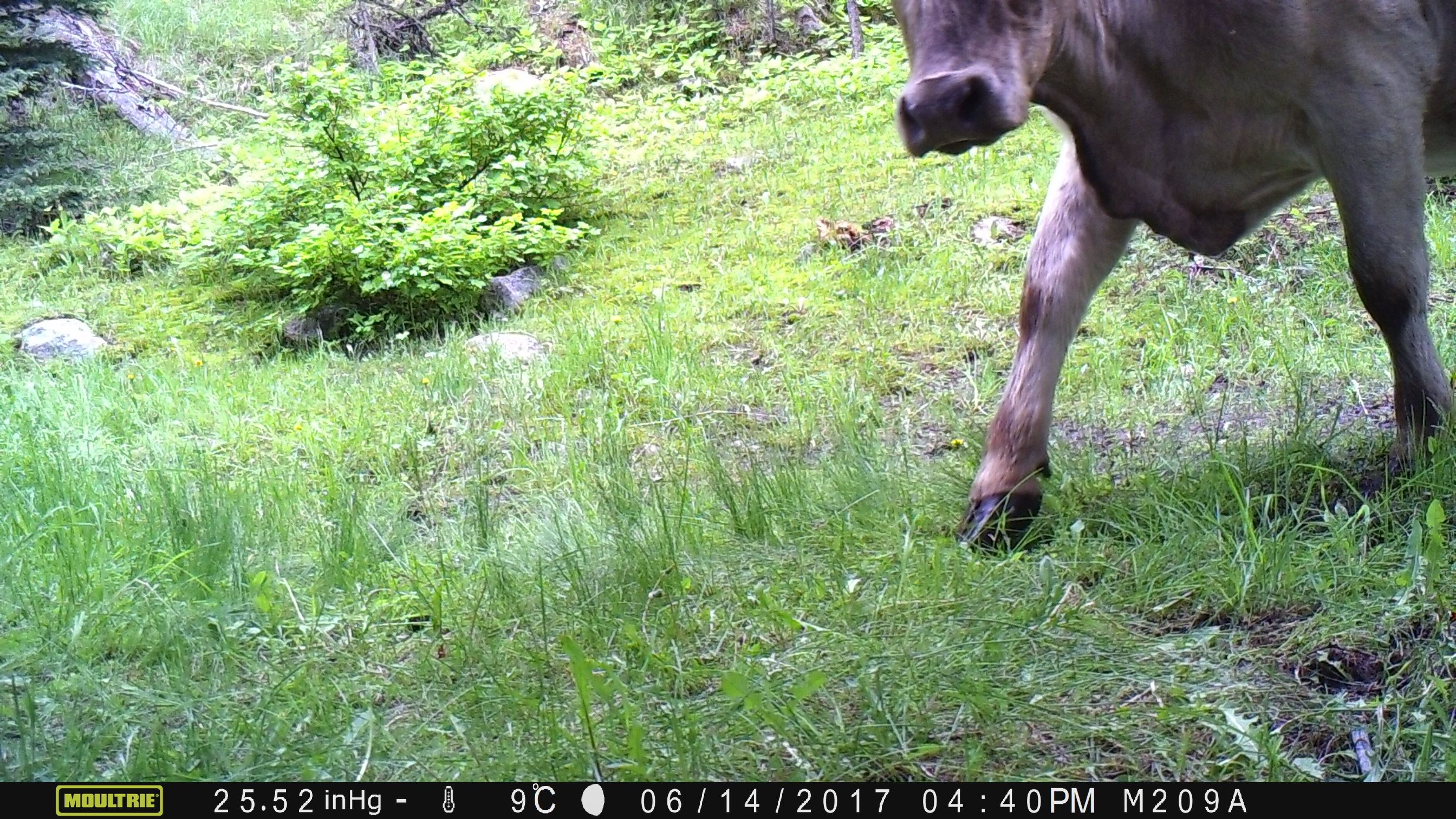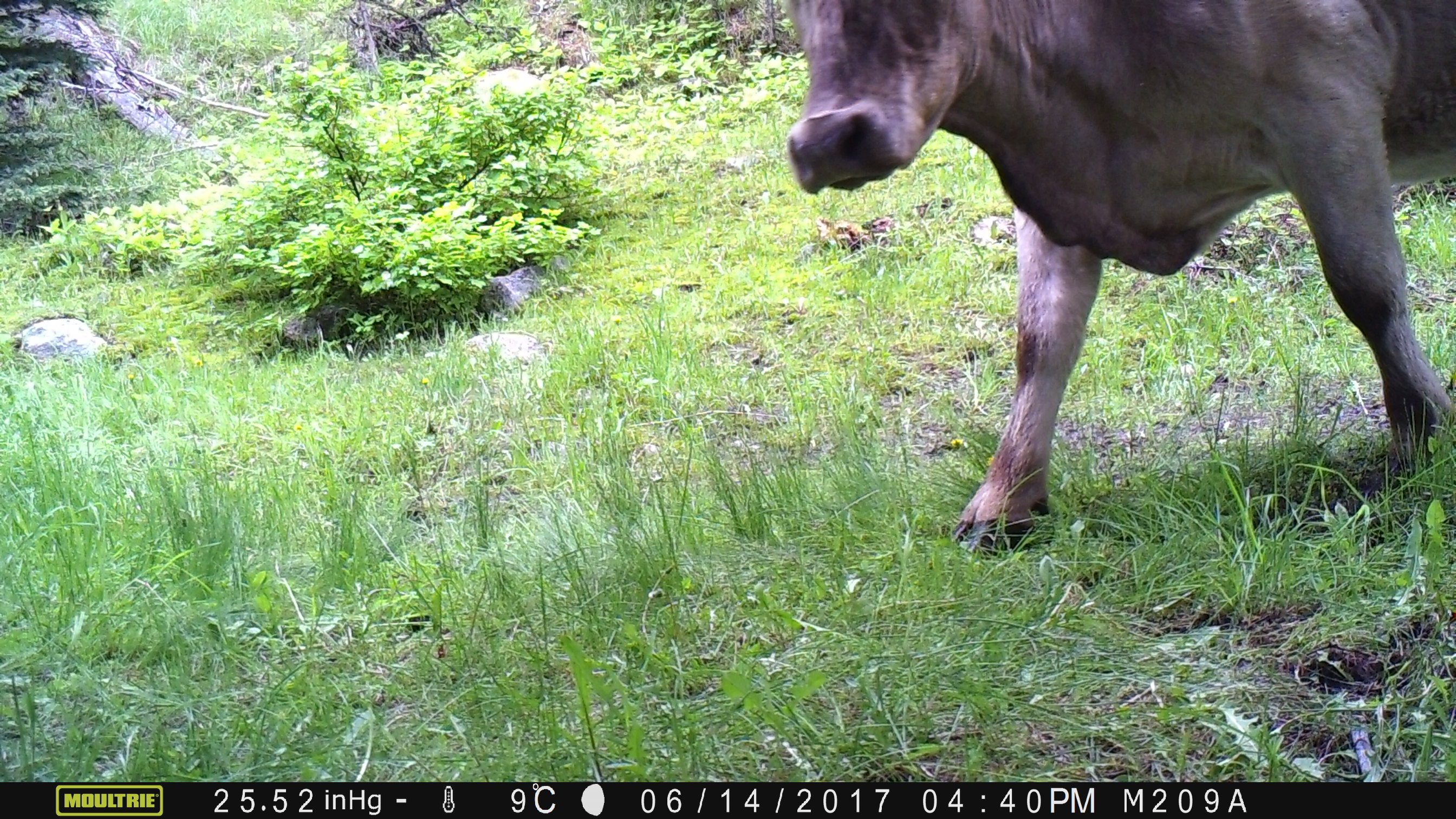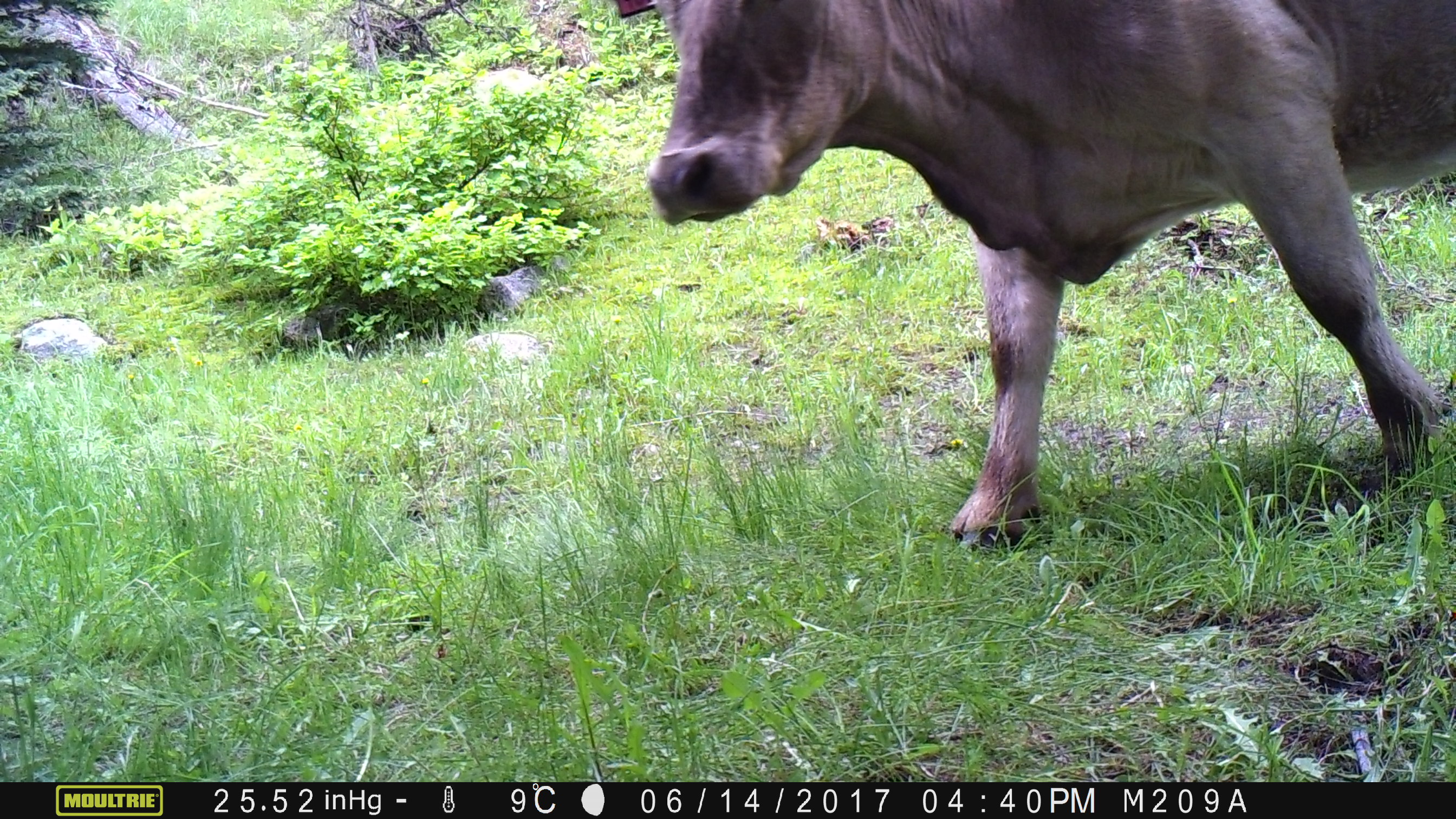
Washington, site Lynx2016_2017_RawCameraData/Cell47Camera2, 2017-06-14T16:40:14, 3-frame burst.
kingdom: Animalia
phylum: Chordata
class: Mammalia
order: Artiodactyla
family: Bovidae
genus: Bos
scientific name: Bos taurus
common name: domestic cattle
Domestic cattle (Bos taurus). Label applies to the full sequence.